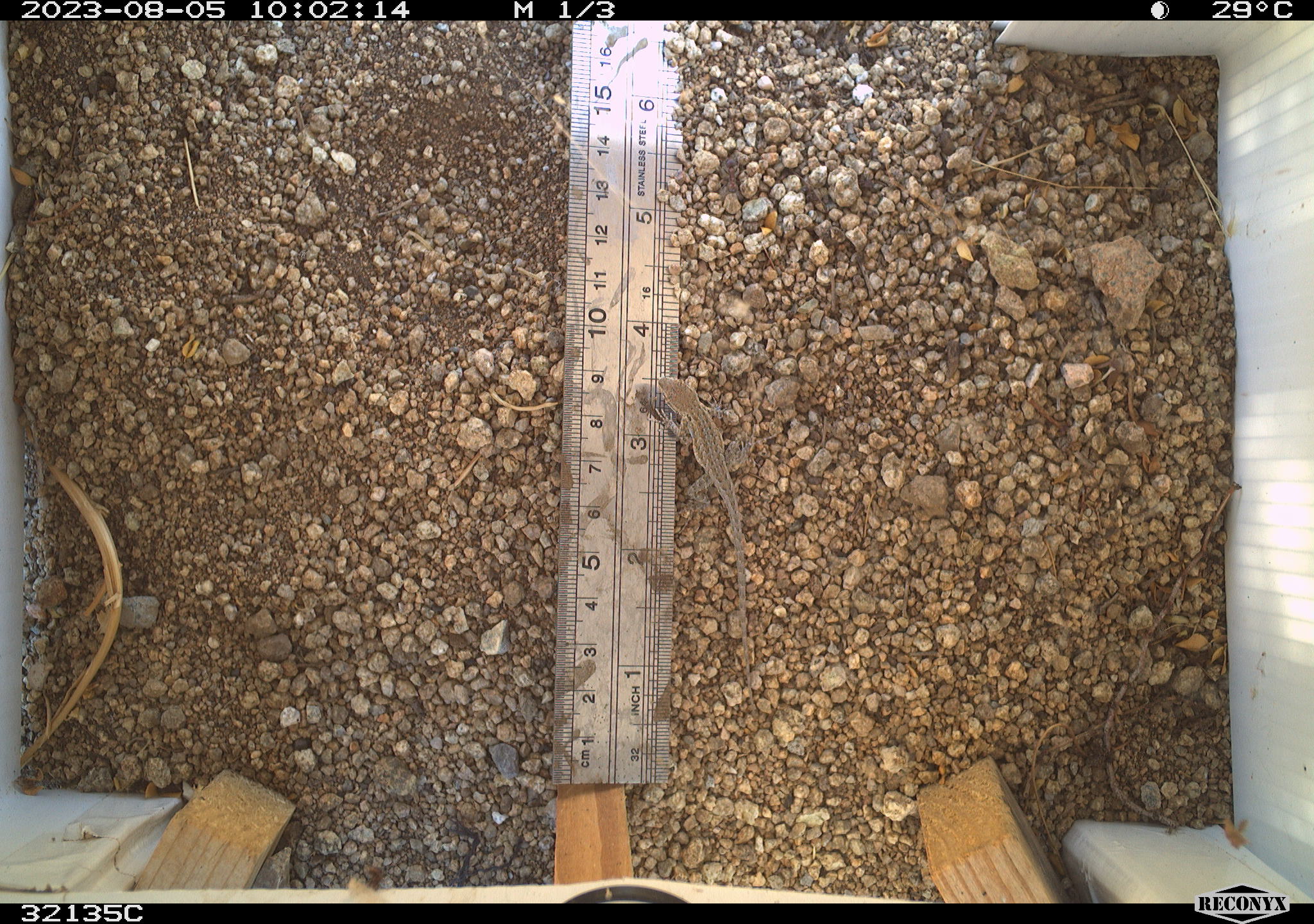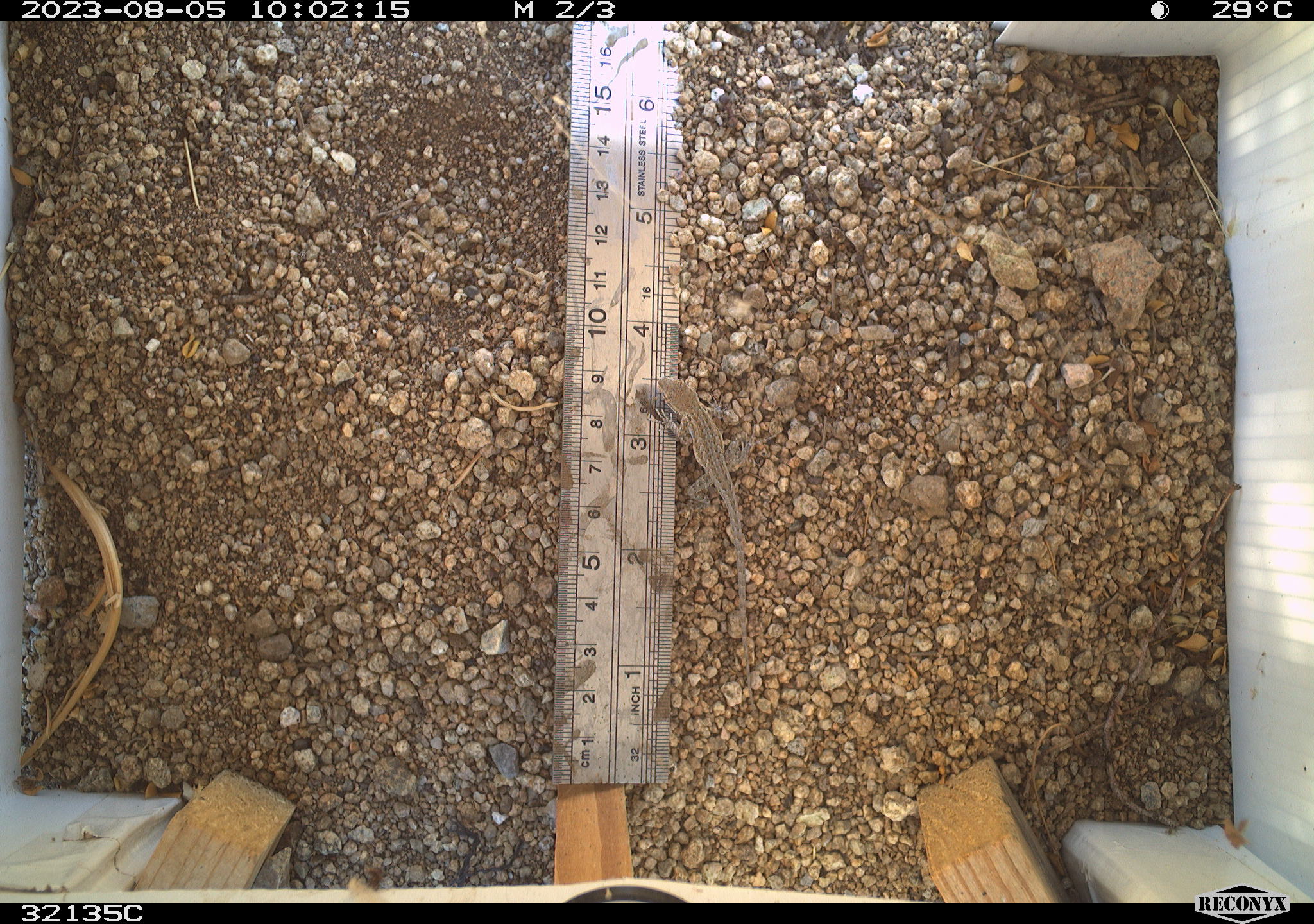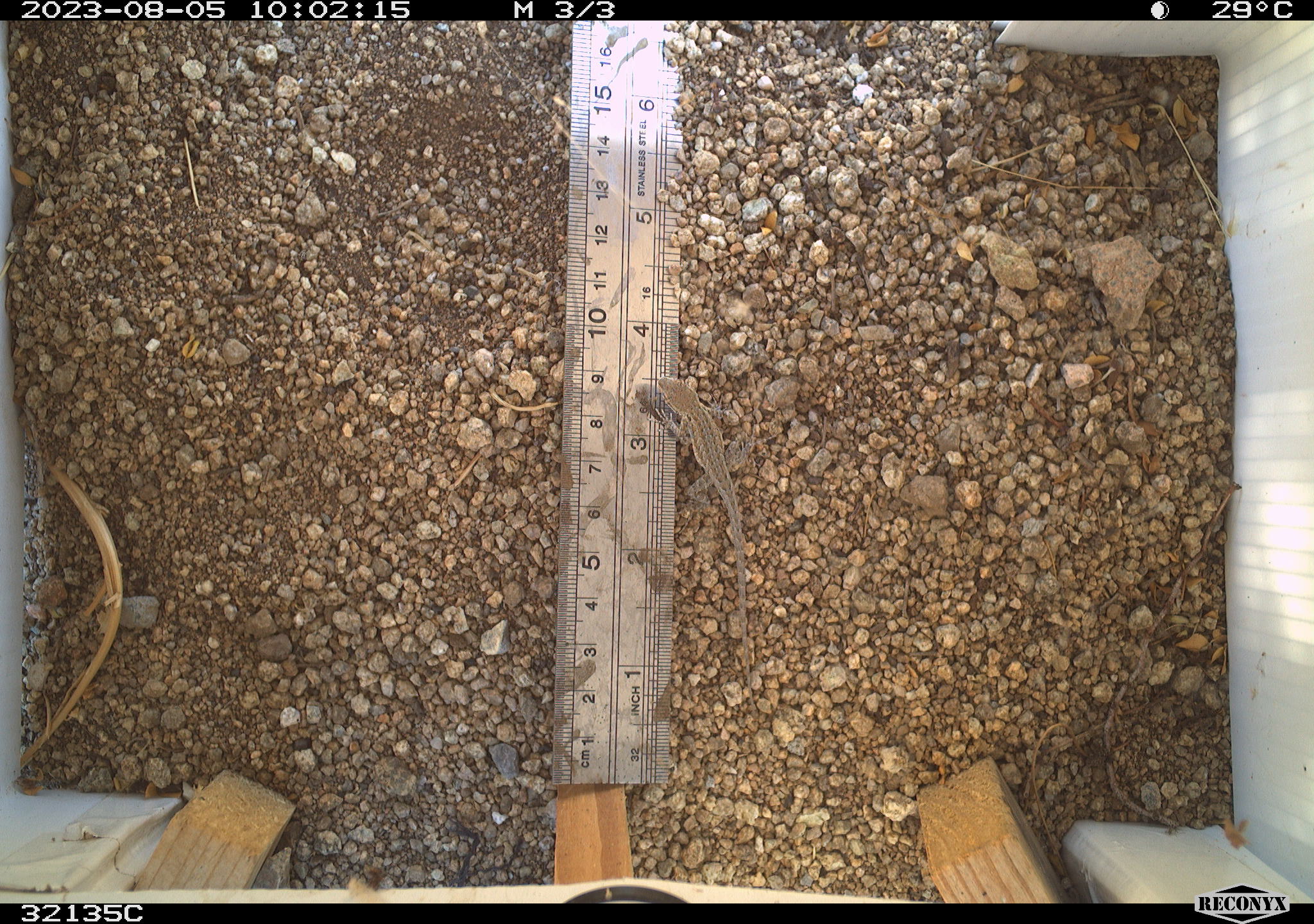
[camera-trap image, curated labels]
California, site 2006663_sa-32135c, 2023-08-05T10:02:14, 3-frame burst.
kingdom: Animalia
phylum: Chordata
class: Reptilia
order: Squamata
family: Phrynosomatidae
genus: Uta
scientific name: Uta stansburiana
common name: common side-blotched lizard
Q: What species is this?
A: Common side-blotched lizard (Uta stansburiana).